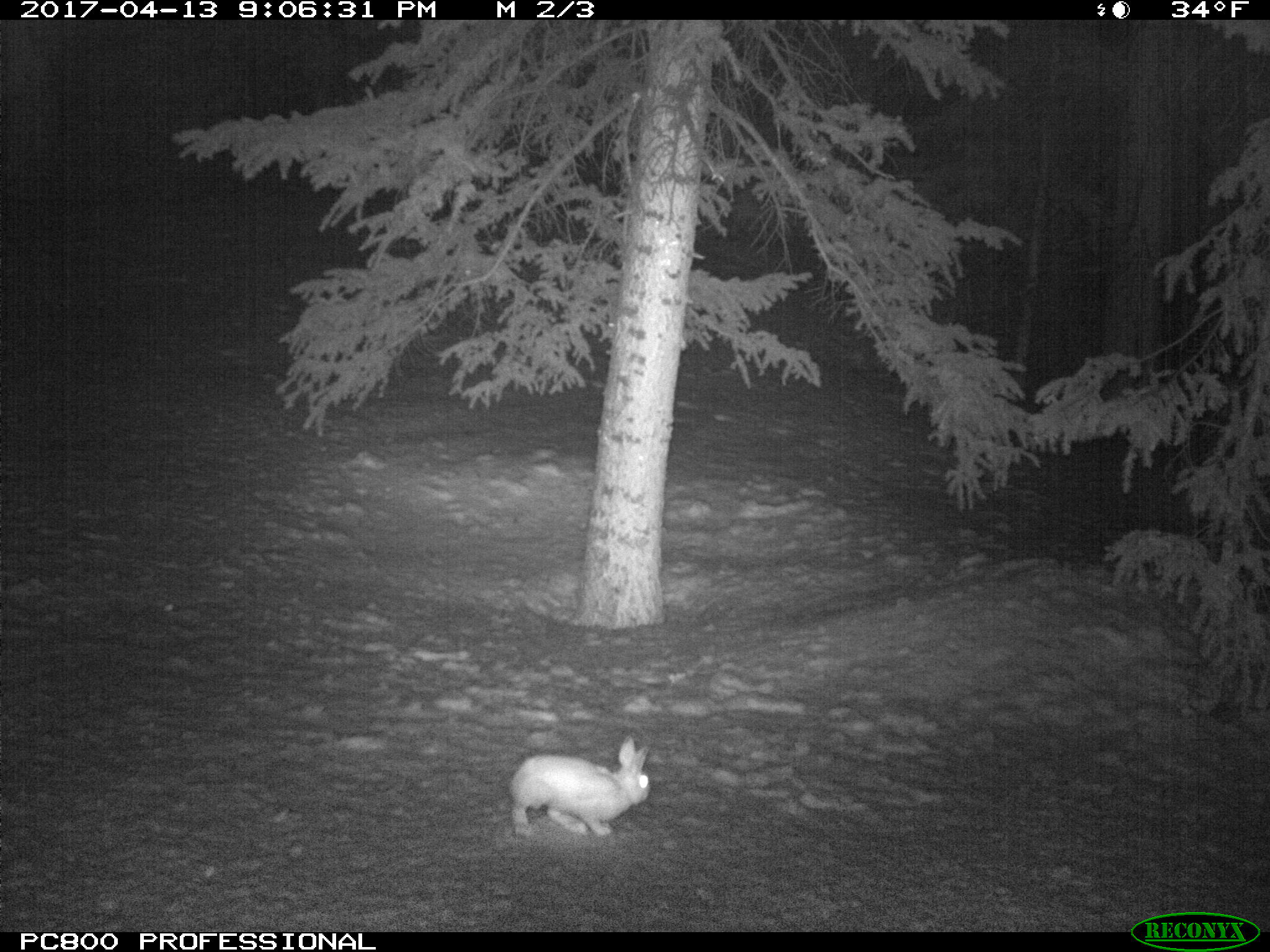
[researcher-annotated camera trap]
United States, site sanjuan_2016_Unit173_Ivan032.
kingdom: Animalia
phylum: Chordata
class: Mammalia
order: Lagomorpha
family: Leporidae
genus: Lepus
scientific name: Lepus americanus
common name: snowshoe hare